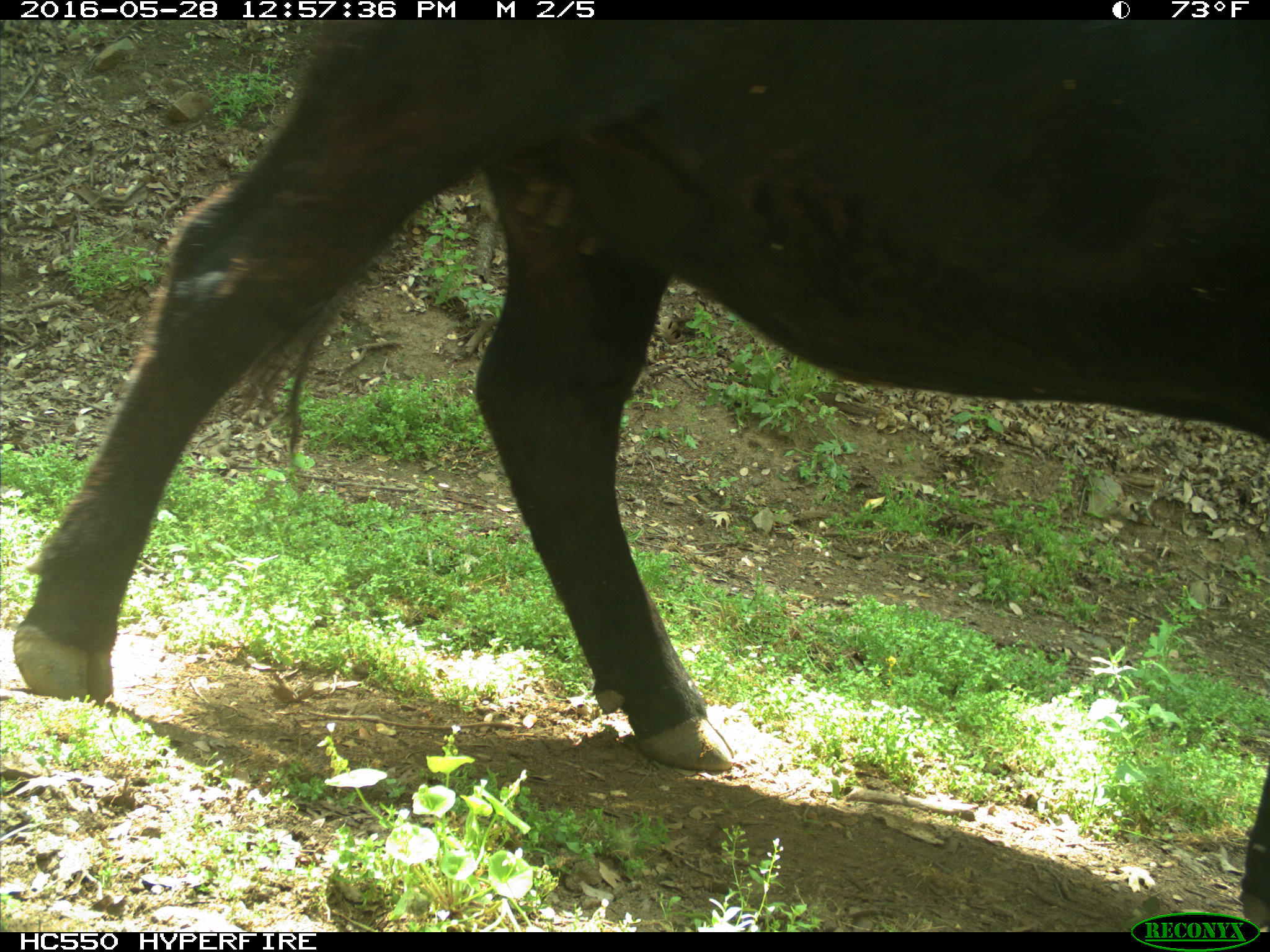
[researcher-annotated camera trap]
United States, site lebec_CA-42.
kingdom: Animalia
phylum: Chordata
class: Mammalia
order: Artiodactyla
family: Bovidae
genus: Bos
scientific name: Bos taurus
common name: domestic cow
Bos taurus (domestic cow).